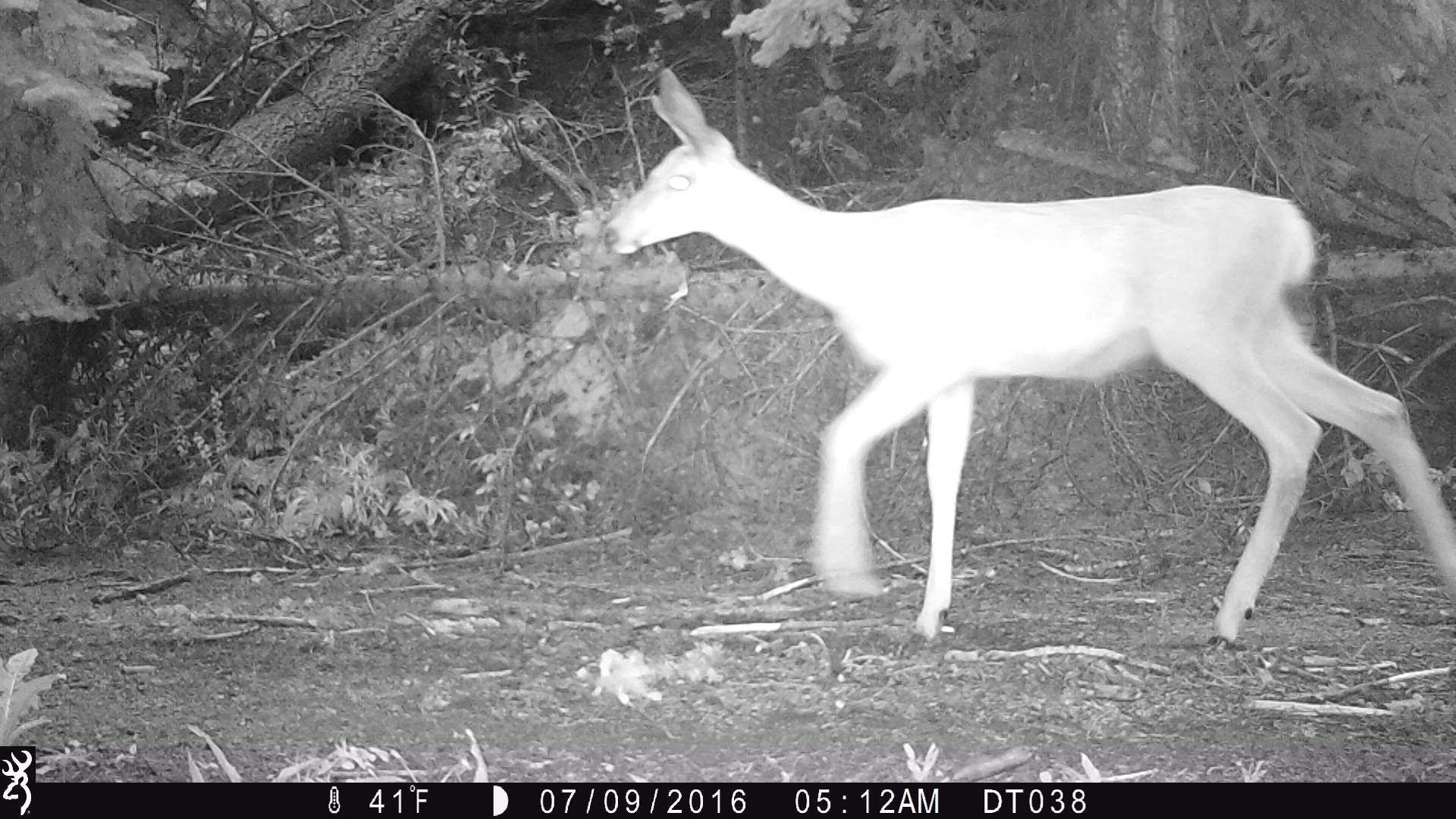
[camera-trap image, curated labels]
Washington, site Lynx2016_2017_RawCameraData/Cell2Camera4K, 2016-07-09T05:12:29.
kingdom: Animalia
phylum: Chordata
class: Mammalia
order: Artiodactyla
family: Cervidae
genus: Odocoileus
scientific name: Odocoileus hemionus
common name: mule deer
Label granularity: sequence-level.